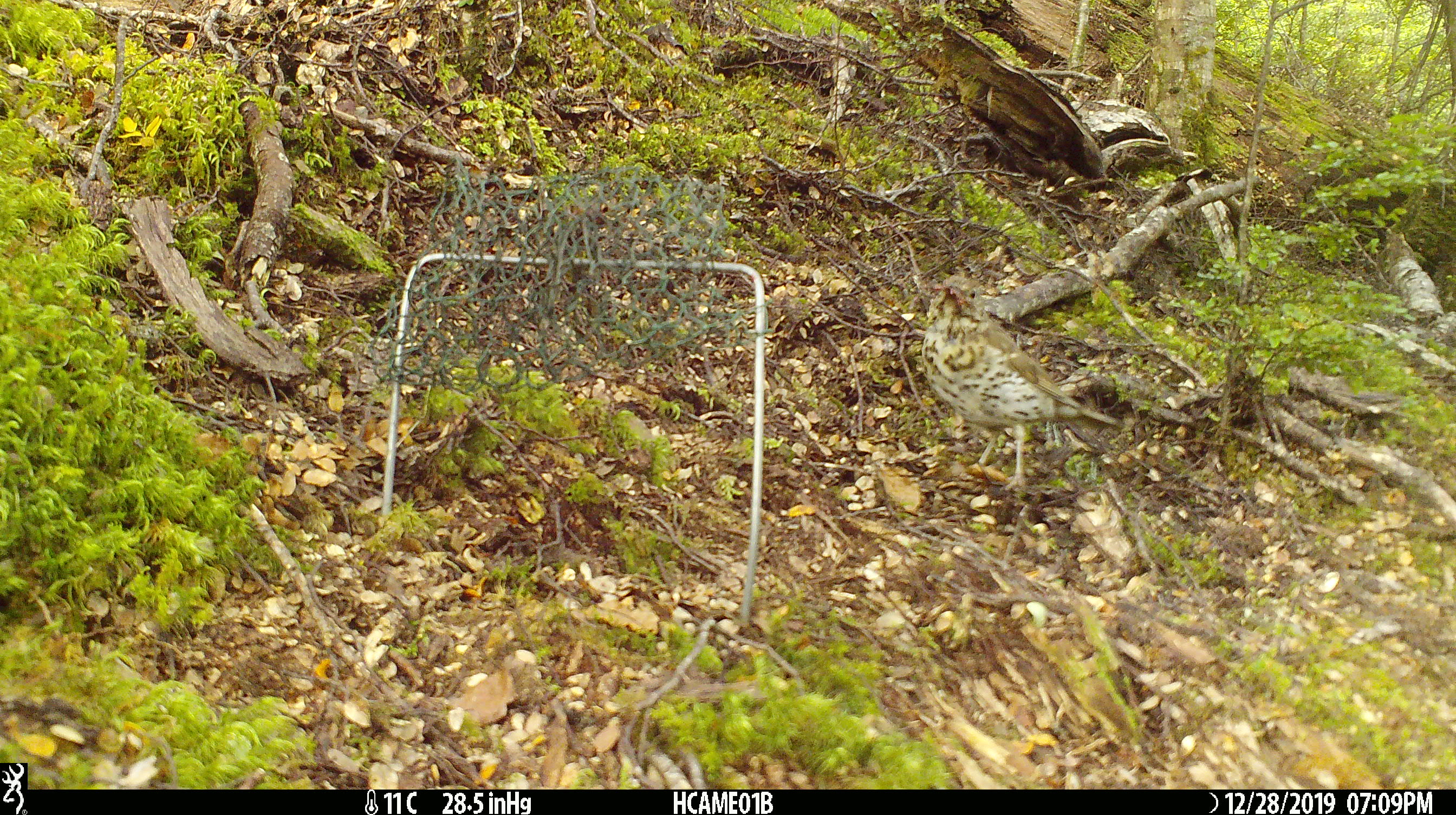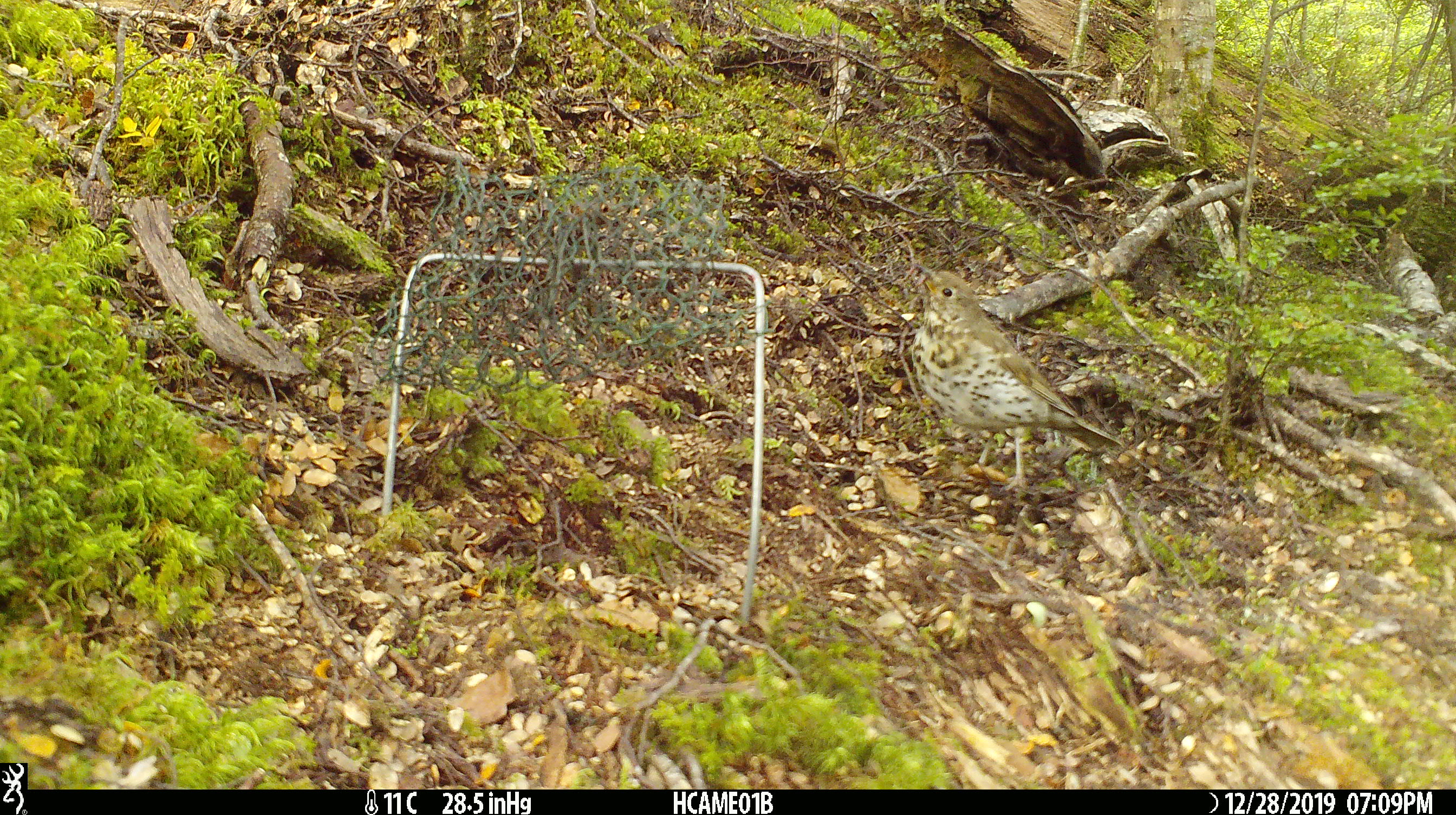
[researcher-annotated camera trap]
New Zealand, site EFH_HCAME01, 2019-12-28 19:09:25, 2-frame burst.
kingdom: Animalia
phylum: Chordata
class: Aves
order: Passeriformes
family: Turdidae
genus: Turdus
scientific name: Turdus philomelos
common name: song thrush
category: thrush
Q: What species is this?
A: Thrush (song thrush) (Turdus philomelos).